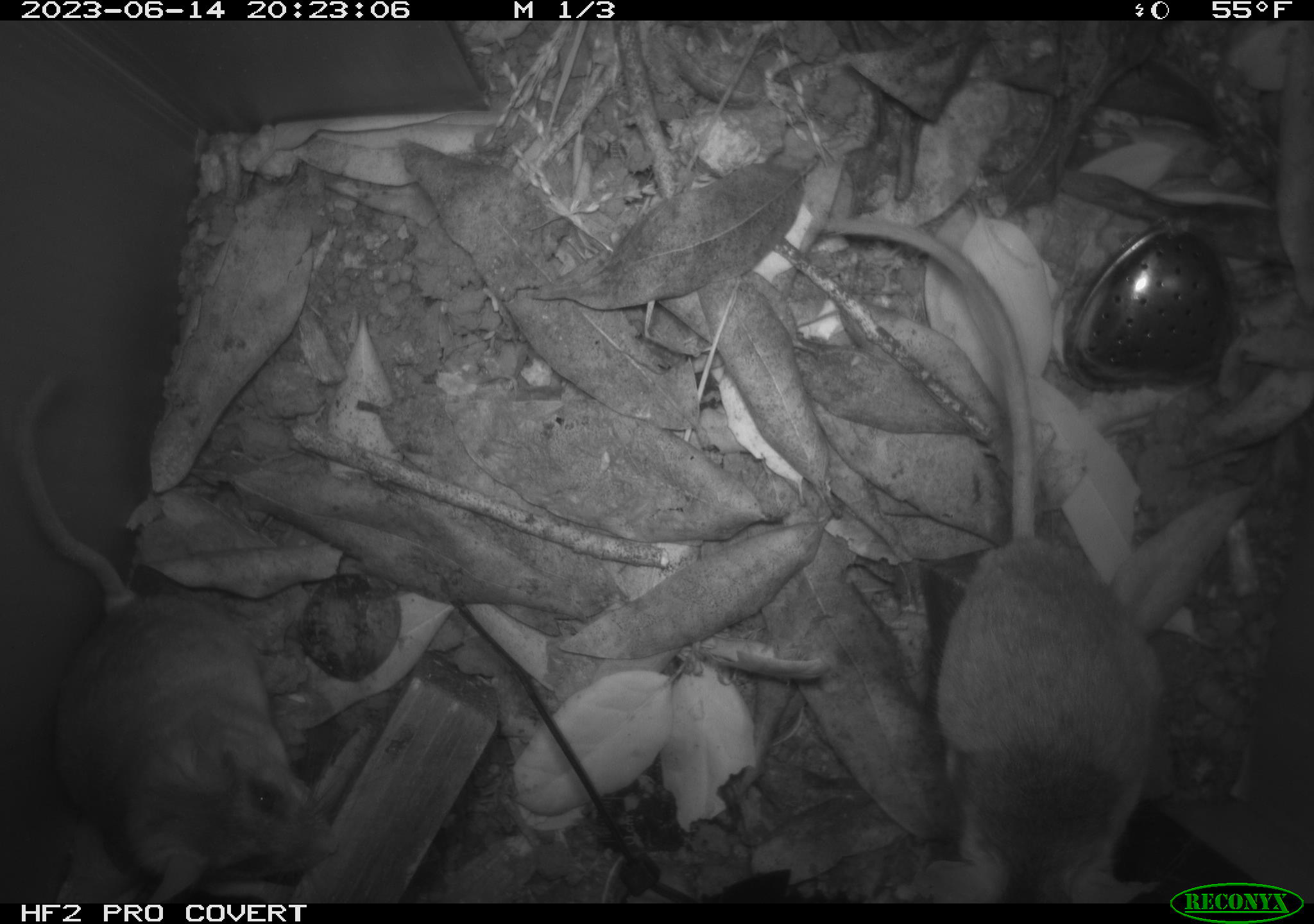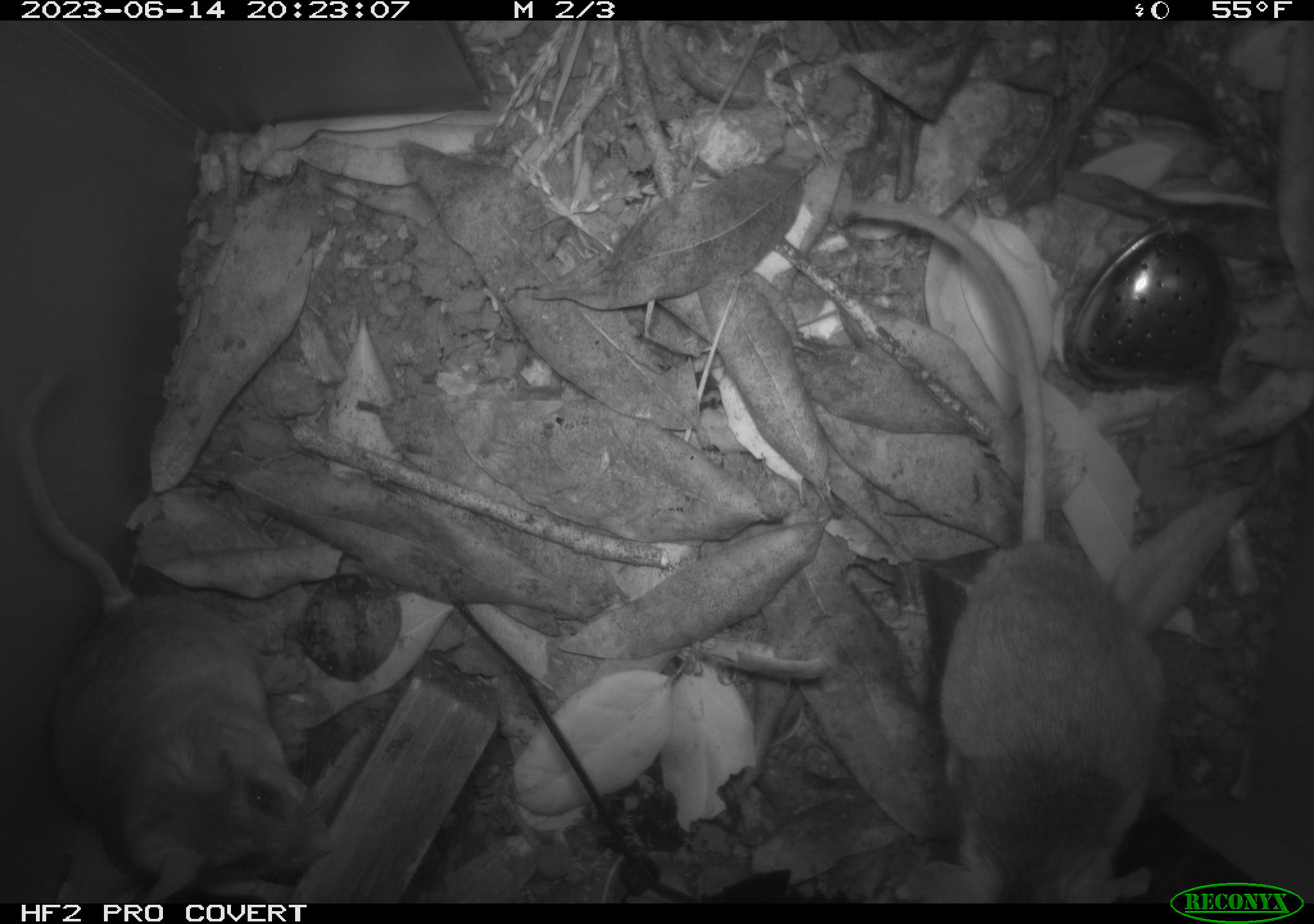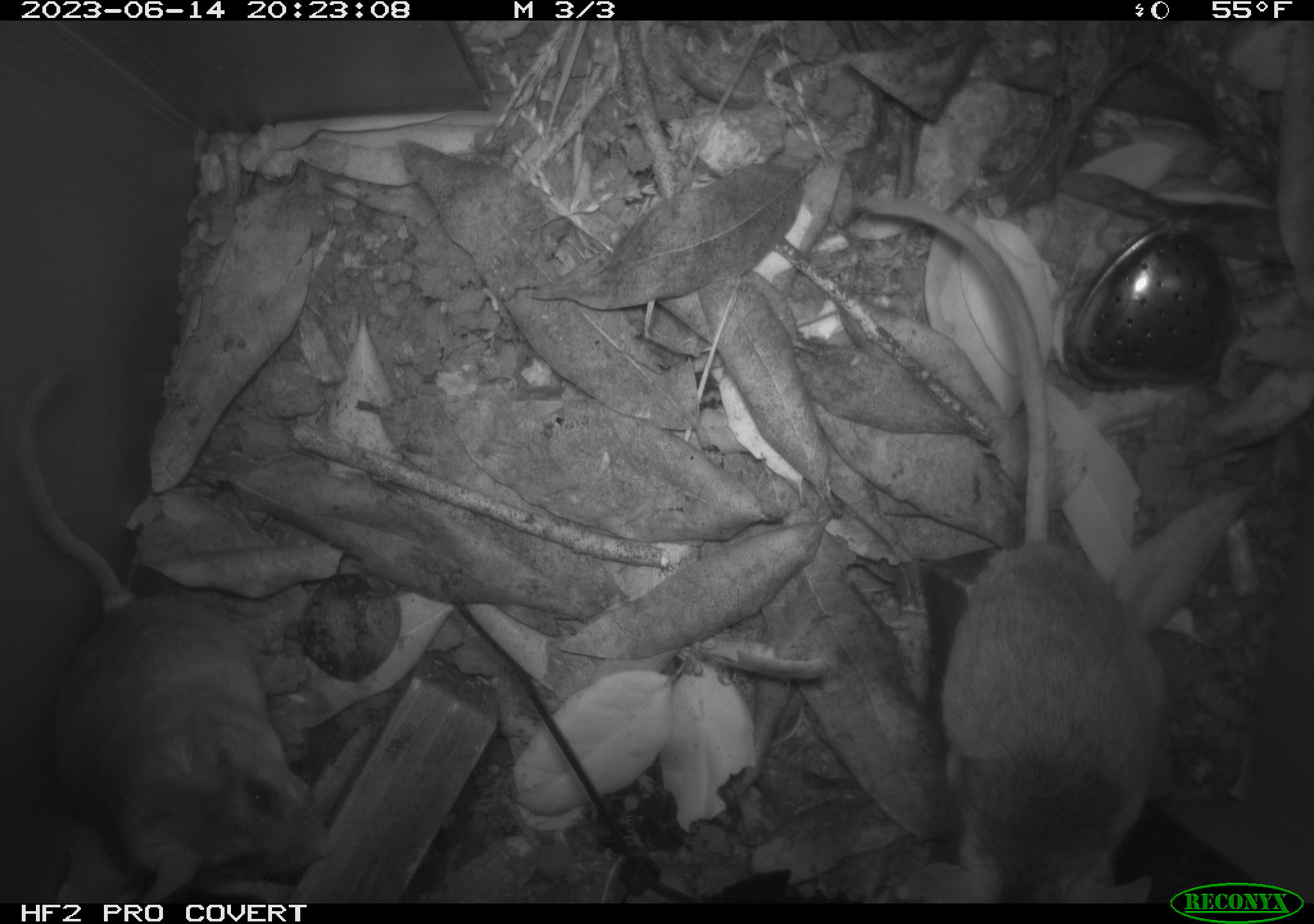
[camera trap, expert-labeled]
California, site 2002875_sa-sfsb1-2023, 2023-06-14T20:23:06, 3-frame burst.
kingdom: Animalia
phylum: Chordata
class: Mammalia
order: Rodentia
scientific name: Rodentia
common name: mouse species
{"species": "mouse species (Rodentia)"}